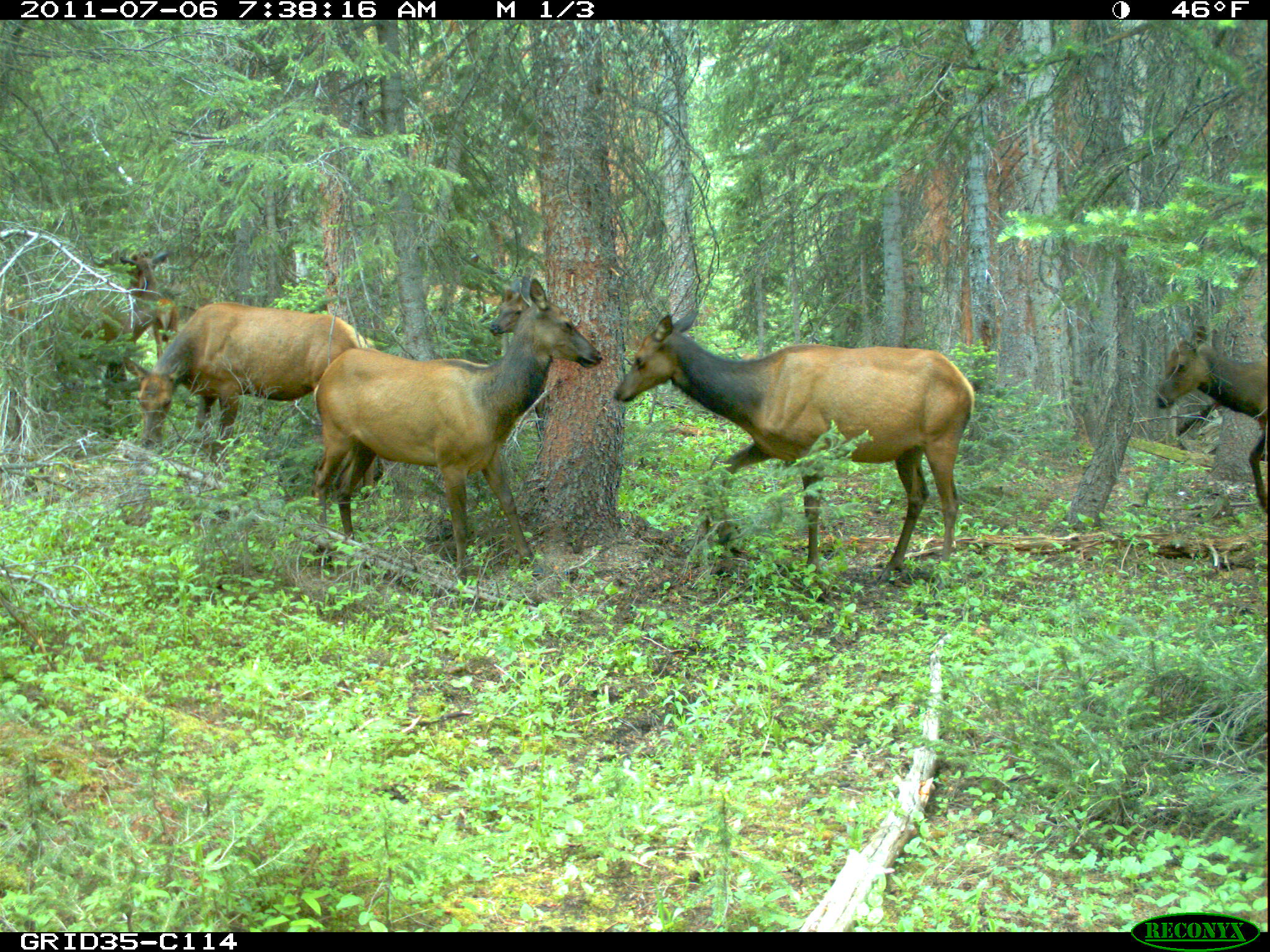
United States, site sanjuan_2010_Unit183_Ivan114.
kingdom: Animalia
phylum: Chordata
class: Mammalia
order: Artiodactyla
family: Cervidae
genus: Cervus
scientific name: Cervus elaphus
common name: red deer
Cervus elaphus (red deer).